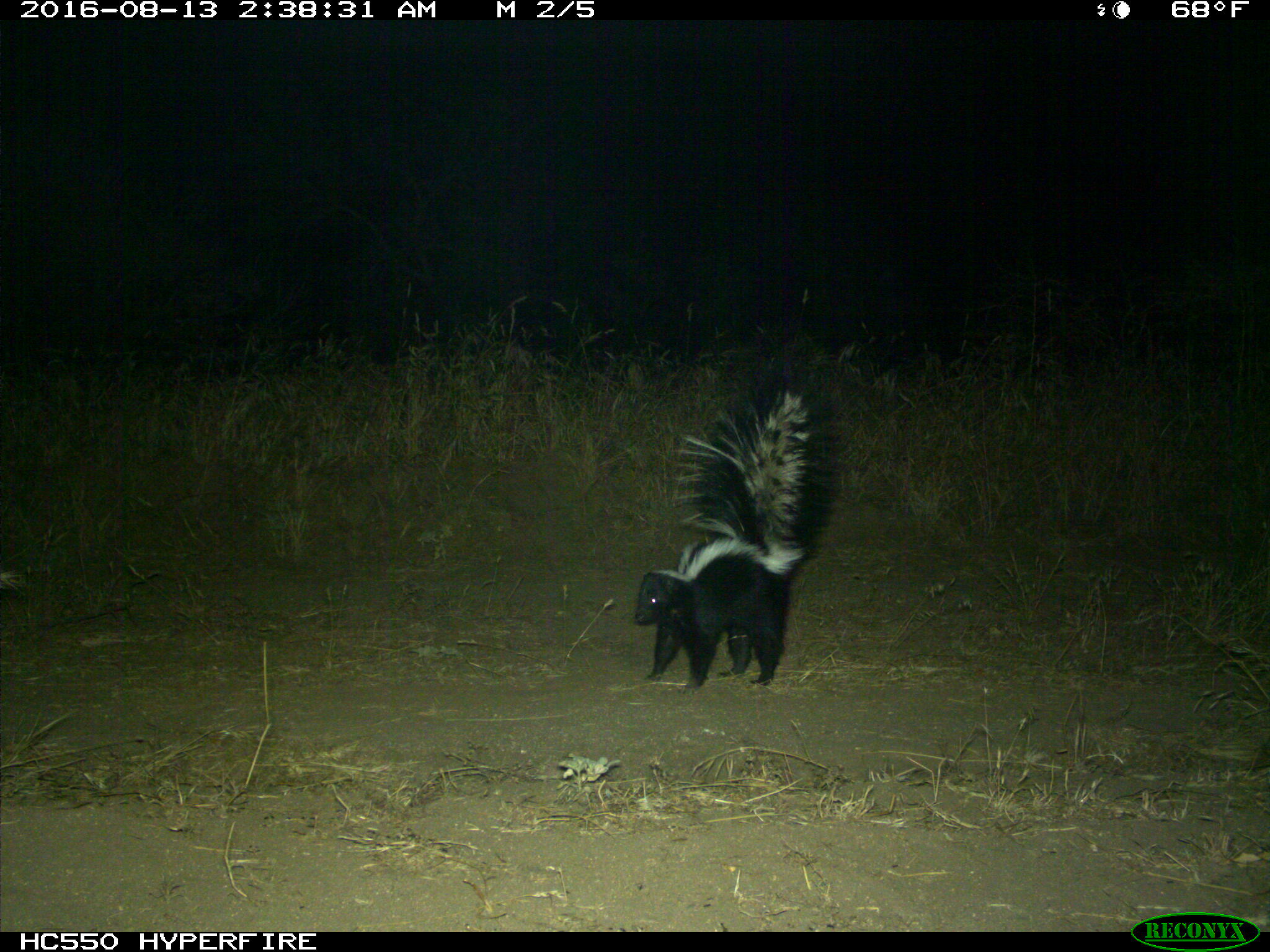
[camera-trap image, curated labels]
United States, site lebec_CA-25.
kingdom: Animalia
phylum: Chordata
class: Mammalia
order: Carnivora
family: Mephitidae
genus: Mephitis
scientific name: Mephitis mephitis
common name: striped skunk